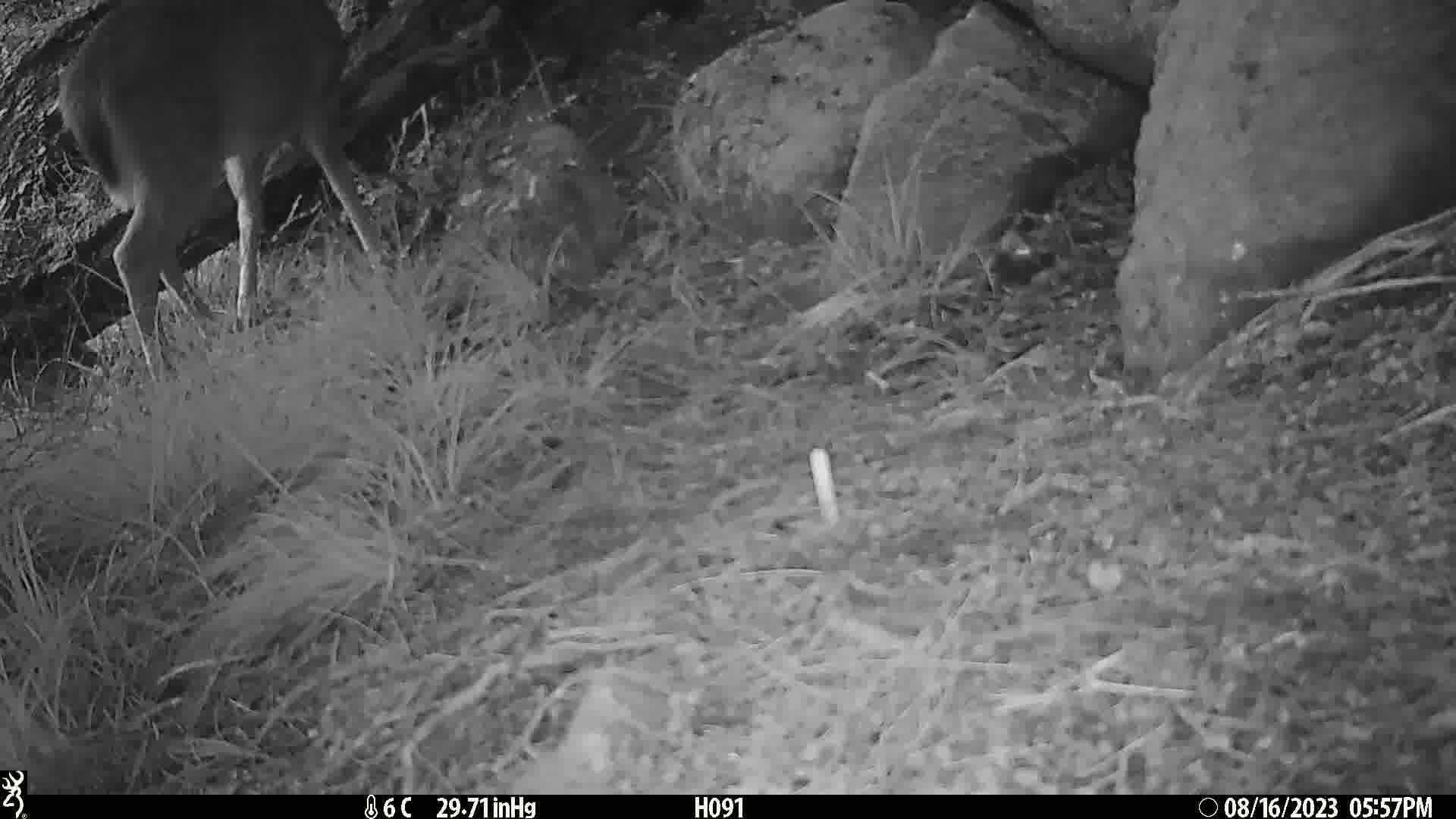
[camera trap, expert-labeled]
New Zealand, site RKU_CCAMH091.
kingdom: Animalia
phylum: Chordata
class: Mammalia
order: Artiodactyla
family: Cervidae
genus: Odocoileus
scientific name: Odocoileus virginianus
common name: white-tailed deer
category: white tailed deer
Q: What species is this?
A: White tailed deer (white-tailed deer) (Odocoileus virginianus).